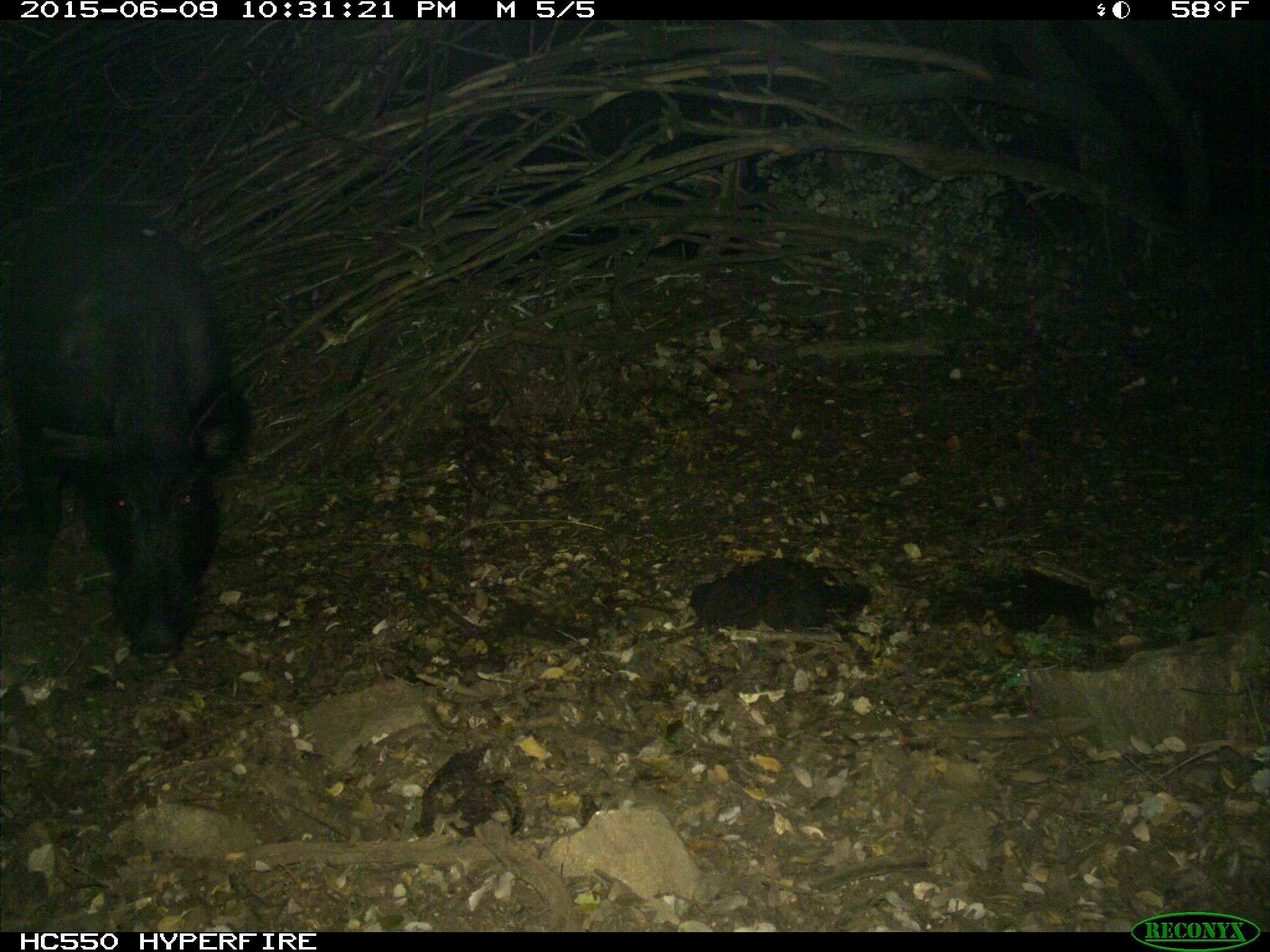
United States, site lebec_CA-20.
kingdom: Animalia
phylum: Chordata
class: Mammalia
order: Artiodactyla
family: Suidae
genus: Sus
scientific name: Sus scrofa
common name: wild boar